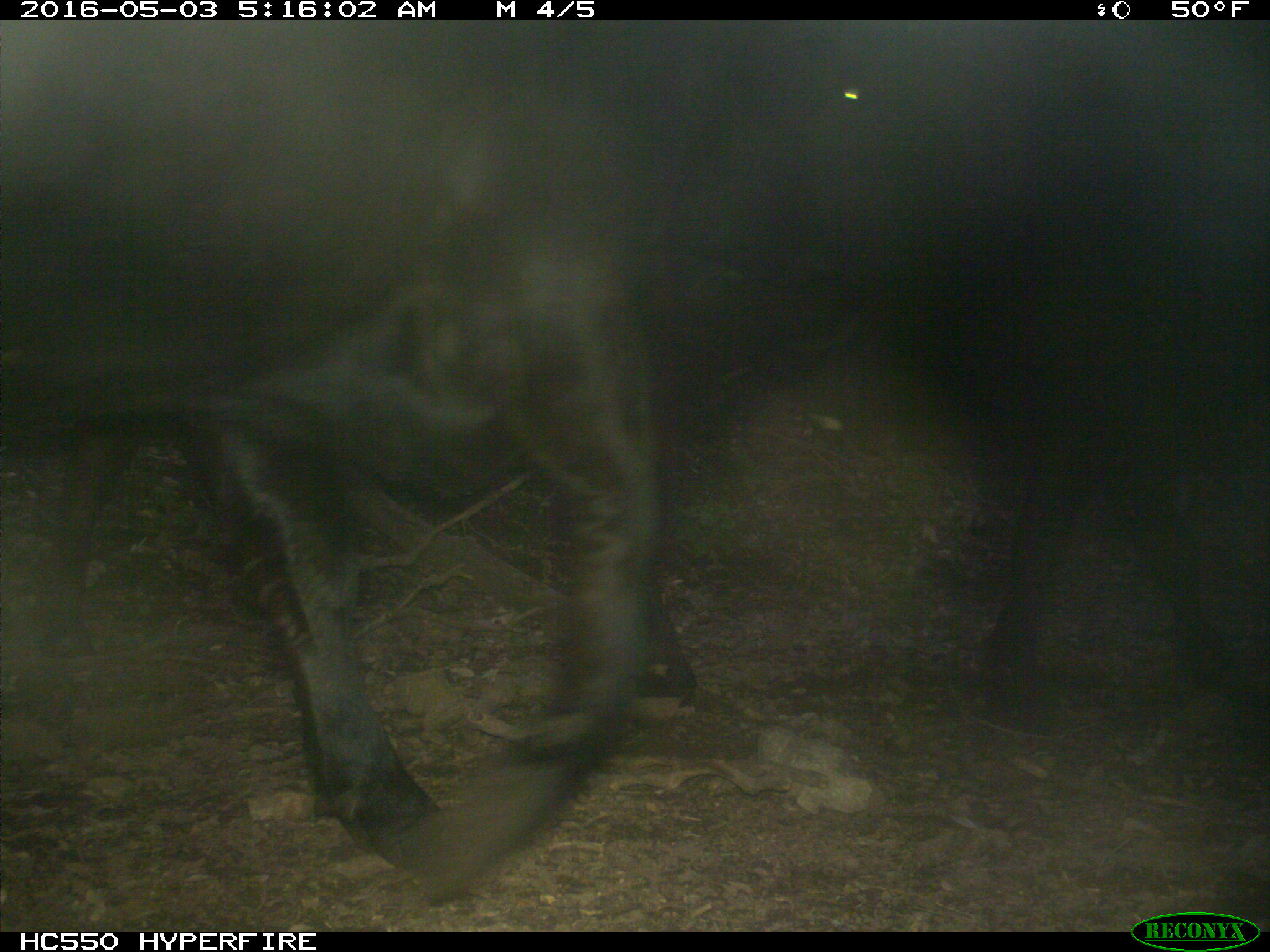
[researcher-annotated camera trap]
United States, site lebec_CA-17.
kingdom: Animalia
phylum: Chordata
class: Mammalia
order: Artiodactyla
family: Bovidae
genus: Bos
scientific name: Bos taurus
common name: domestic cow